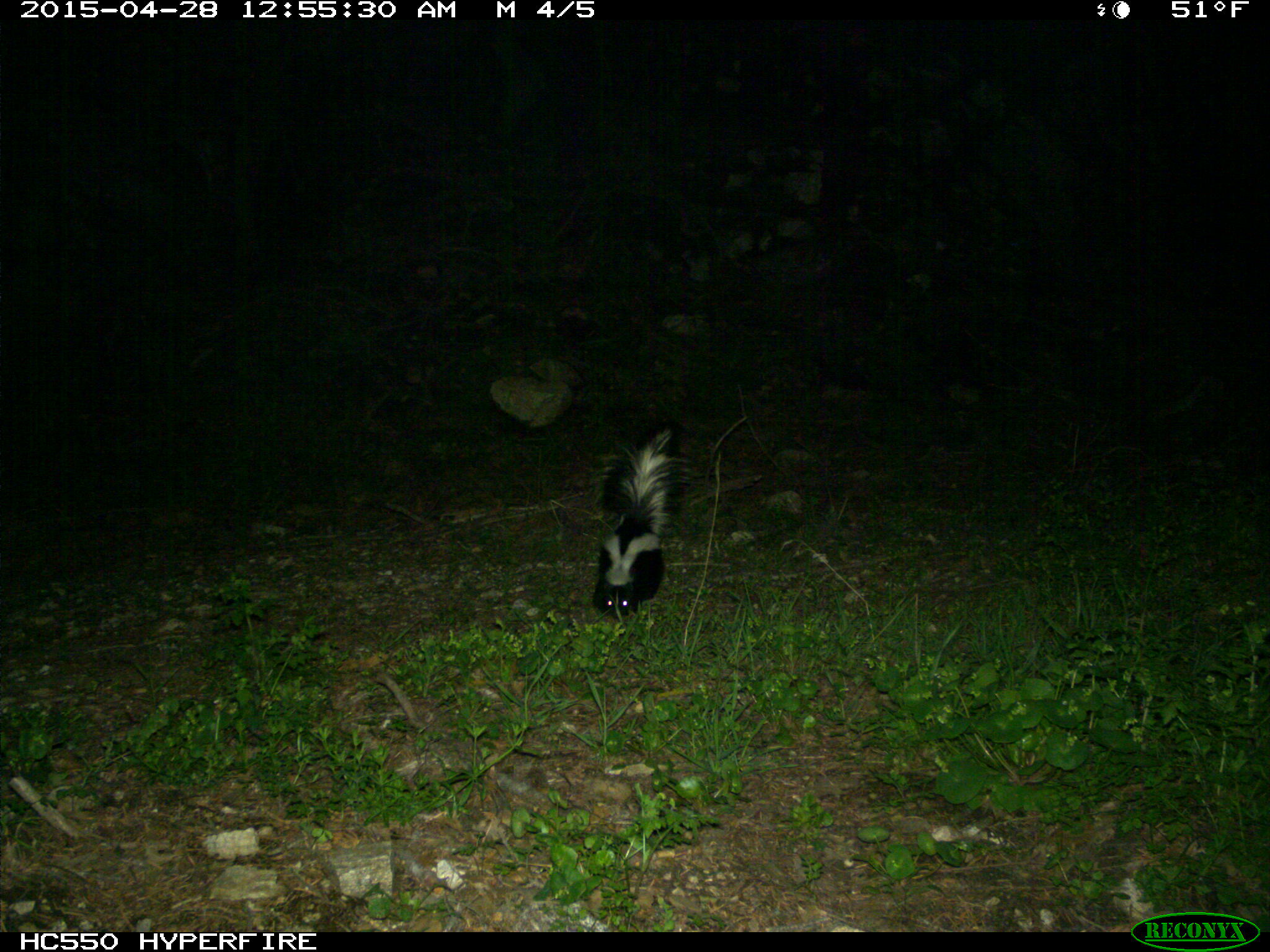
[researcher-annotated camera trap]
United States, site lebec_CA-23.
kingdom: Animalia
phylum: Chordata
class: Mammalia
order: Carnivora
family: Mephitidae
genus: Mephitis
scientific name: Mephitis mephitis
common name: striped skunk